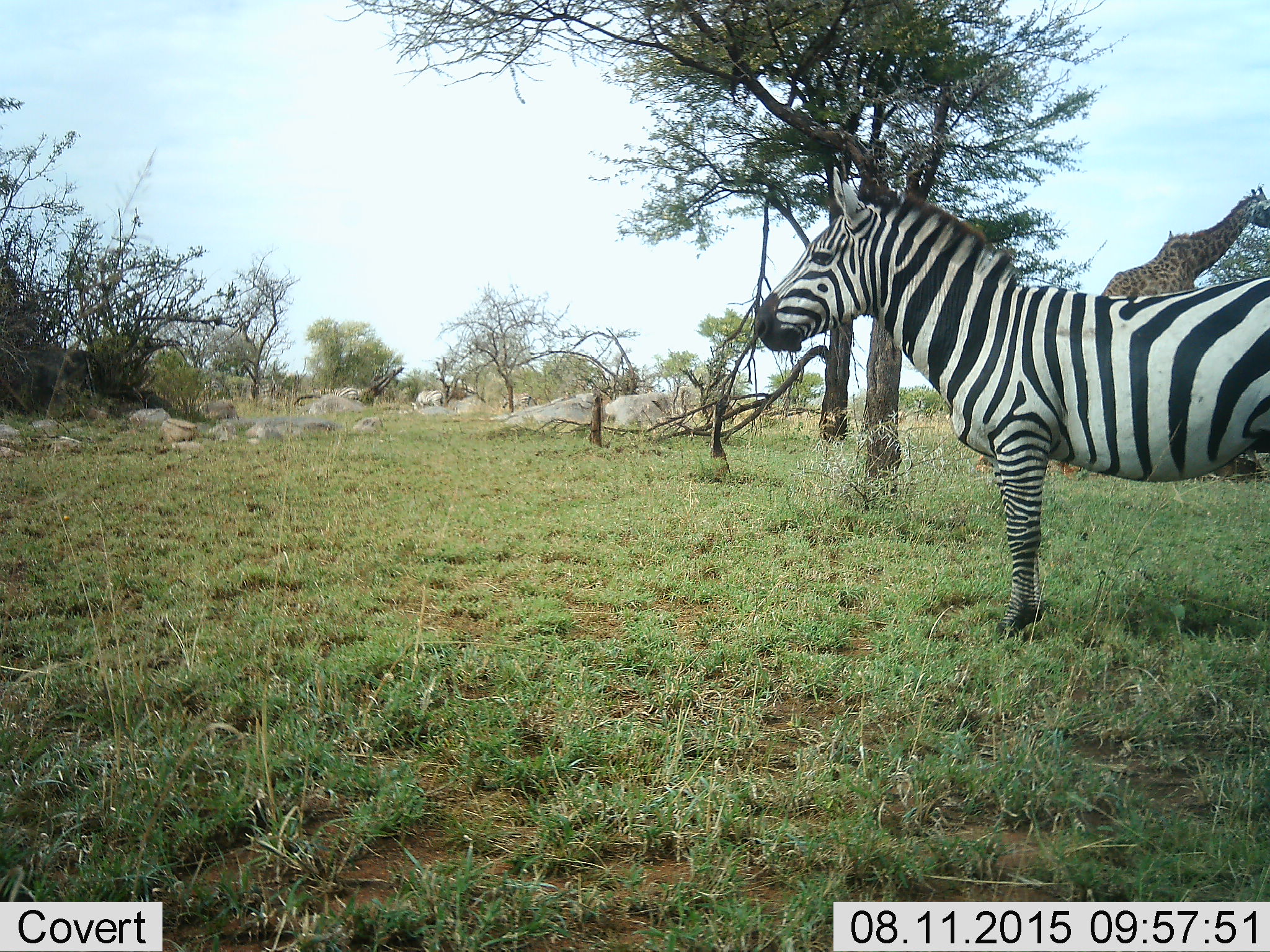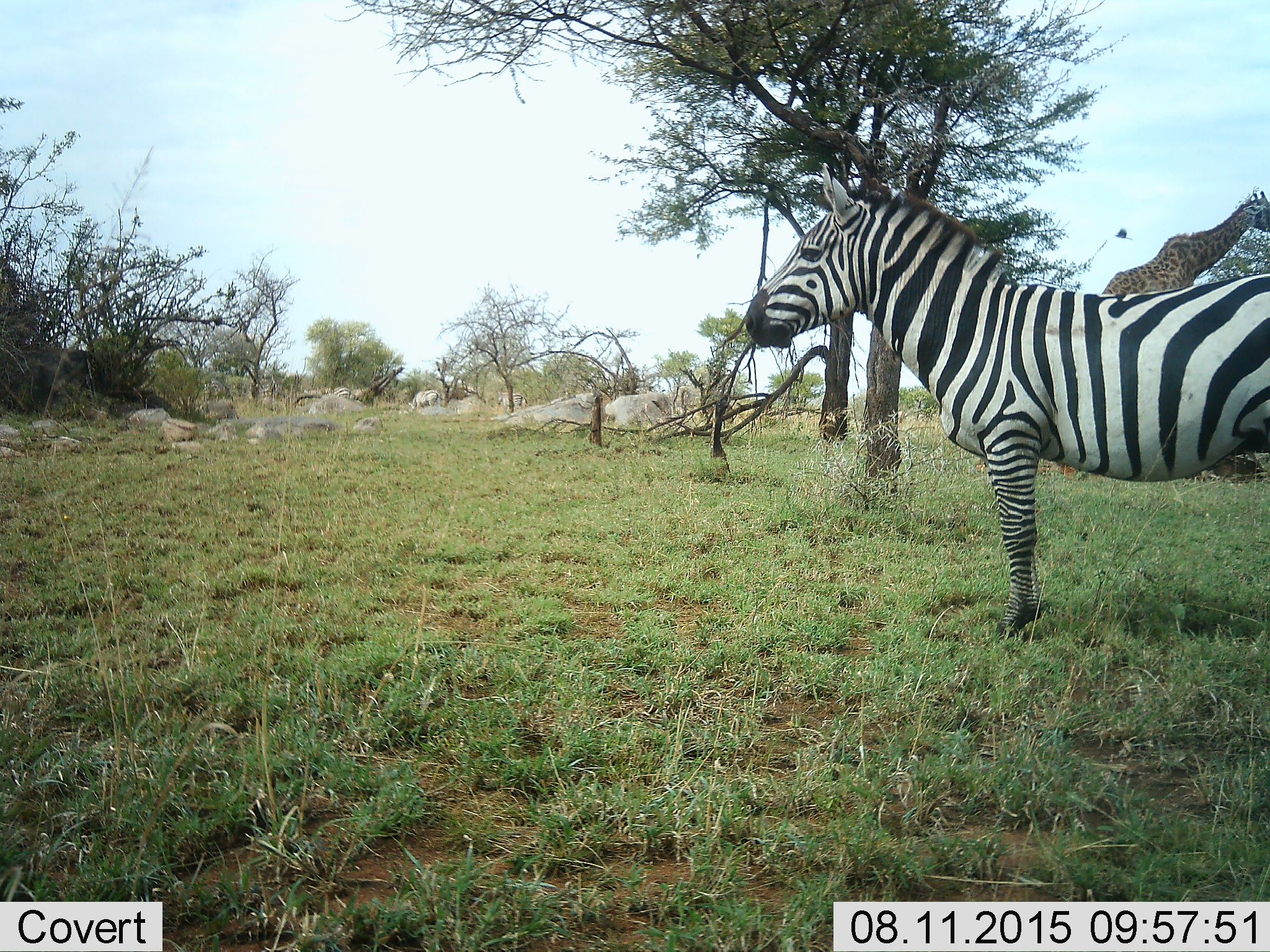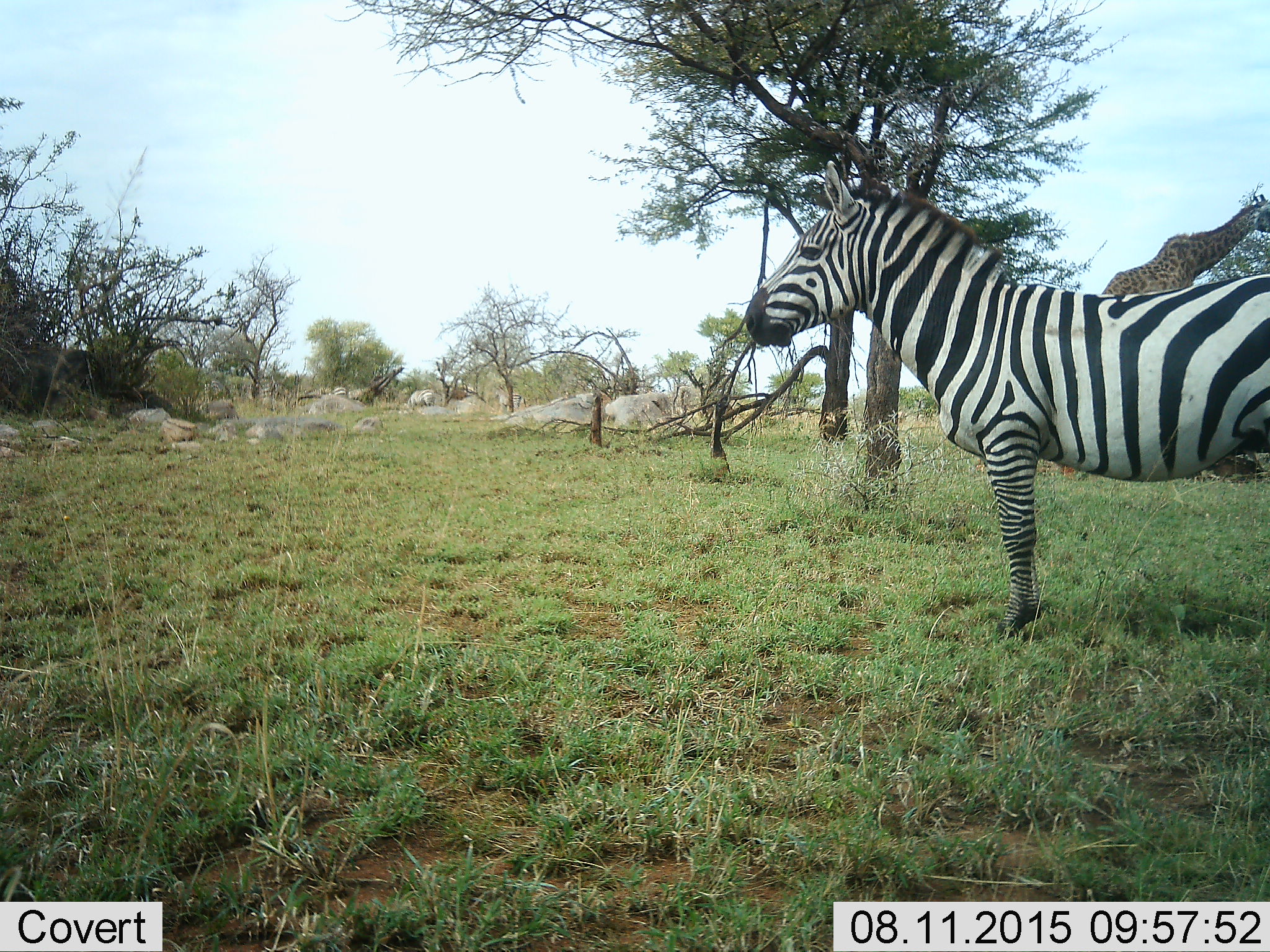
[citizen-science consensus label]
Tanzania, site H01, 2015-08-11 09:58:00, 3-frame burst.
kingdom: Animalia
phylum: Chordata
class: Mammalia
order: Artiodactyla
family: Giraffidae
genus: Giraffa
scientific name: Giraffa camelopardalis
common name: giraffe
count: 1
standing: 70%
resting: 0%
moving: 0%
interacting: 0%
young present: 0%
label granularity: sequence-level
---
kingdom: Animalia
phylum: Chordata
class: Mammalia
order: Perissodactyla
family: Equidae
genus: Equus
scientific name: Equus quagga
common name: plains zebra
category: zebra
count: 6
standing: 80%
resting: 10%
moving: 20%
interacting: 0%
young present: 0%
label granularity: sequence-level